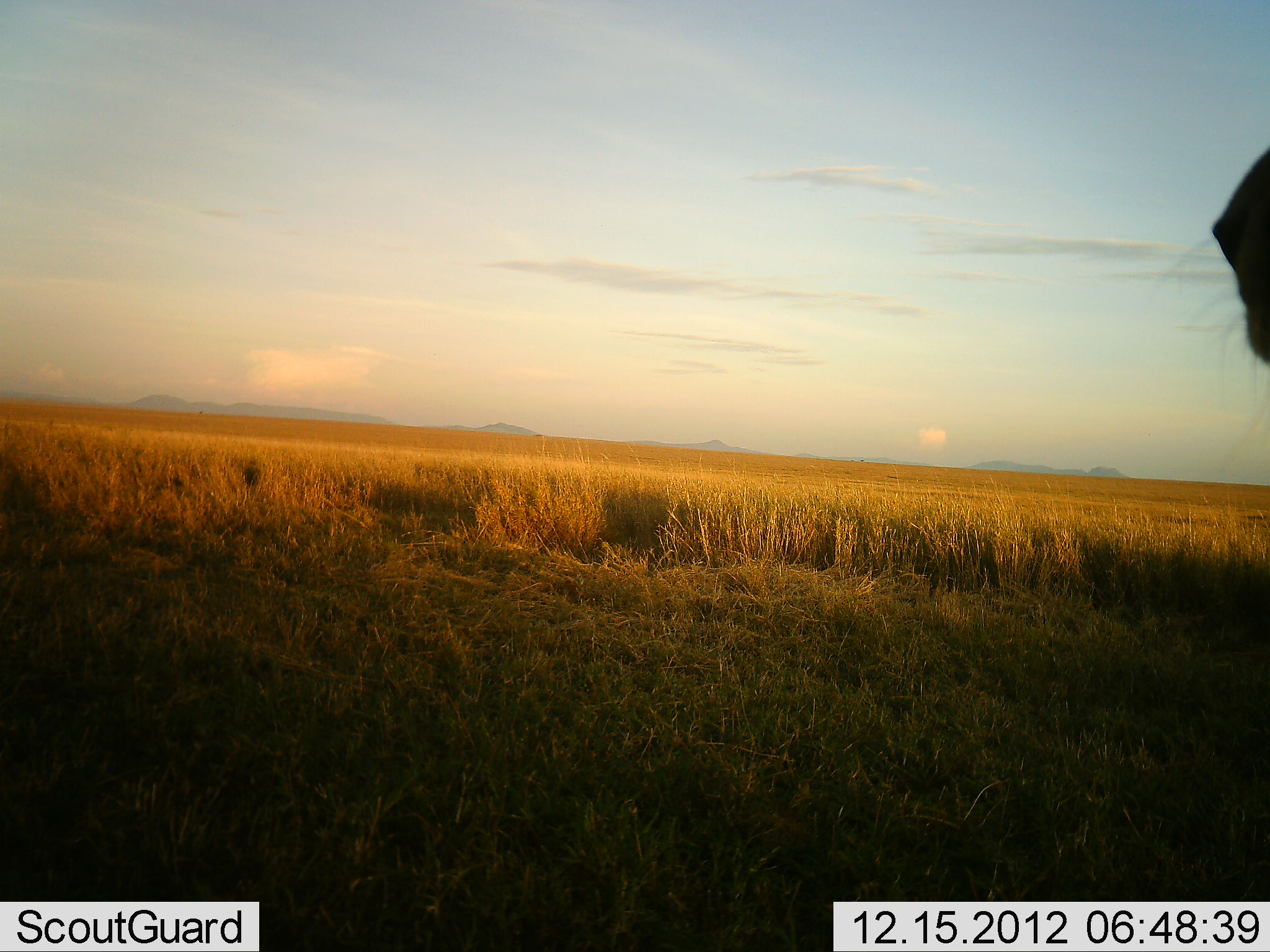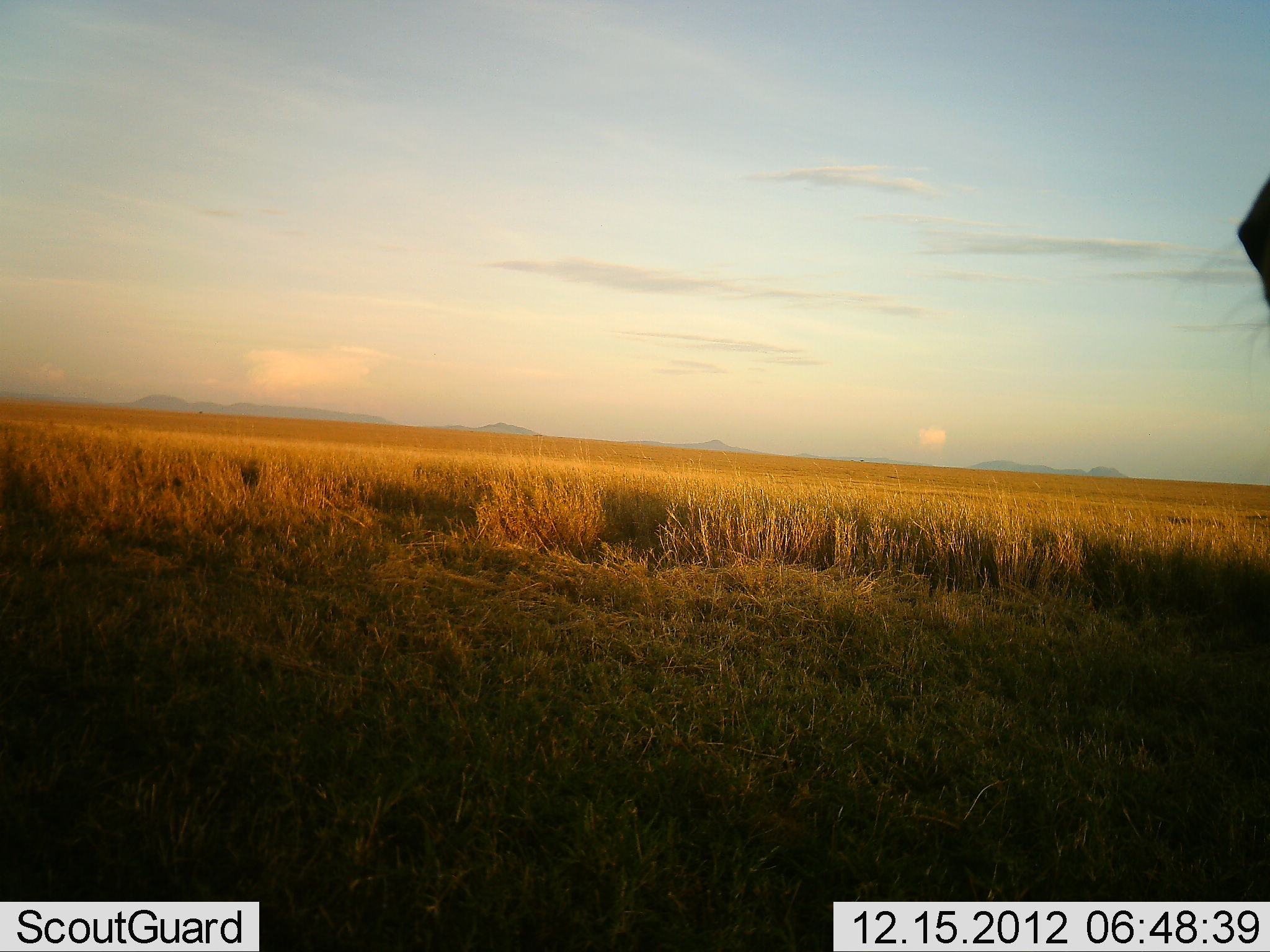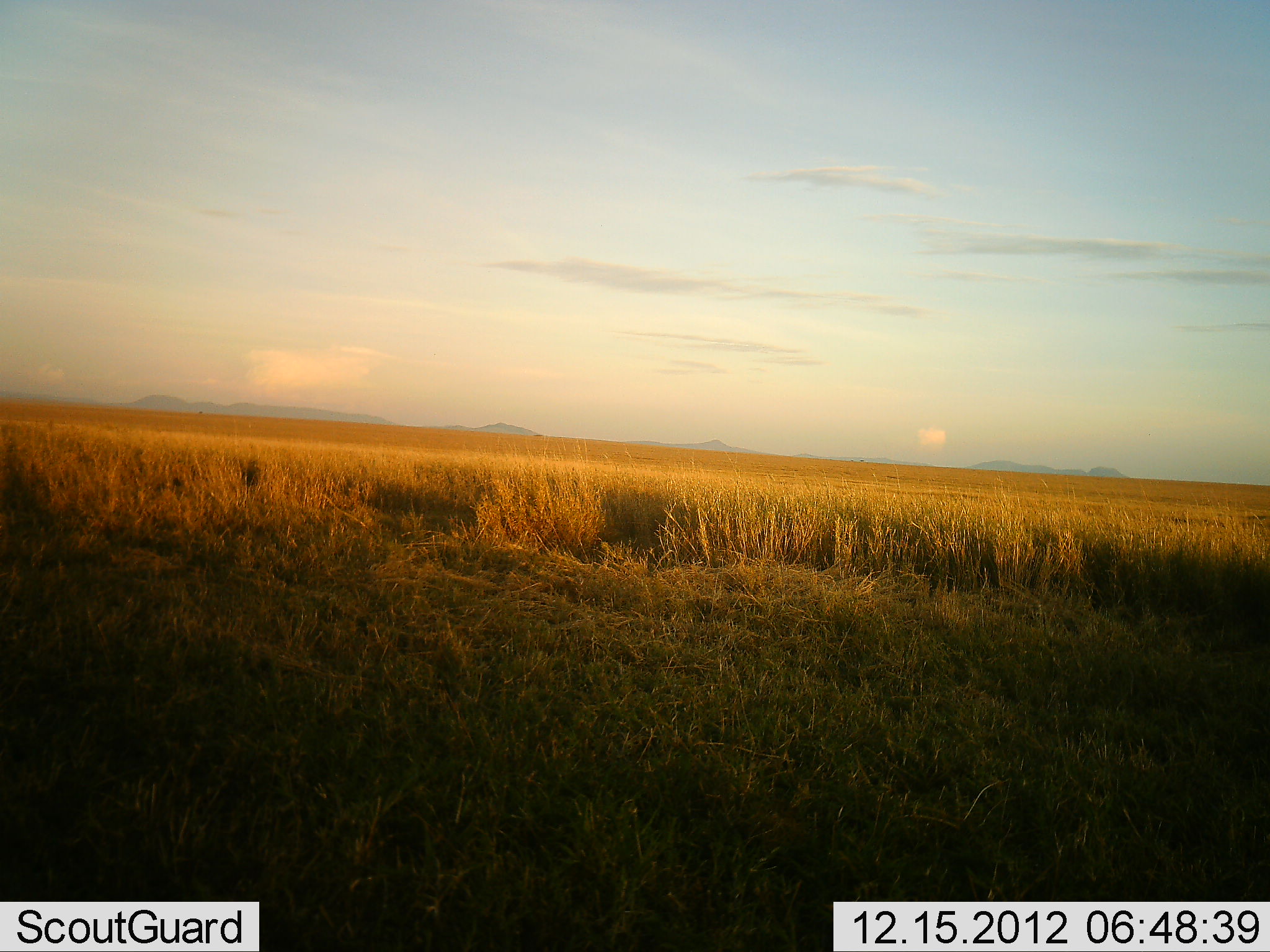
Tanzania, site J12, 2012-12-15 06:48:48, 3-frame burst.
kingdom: Animalia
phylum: Chordata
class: Mammalia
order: Artiodactyla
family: Bovidae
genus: Connochaetes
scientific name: Connochaetes taurinus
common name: blue wildebeest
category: wildebeest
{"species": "wildebeest (blue wildebeest) (Connochaetes taurinus)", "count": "1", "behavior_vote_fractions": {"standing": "75%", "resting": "0%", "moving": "25%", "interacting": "0%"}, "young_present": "0%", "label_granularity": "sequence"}